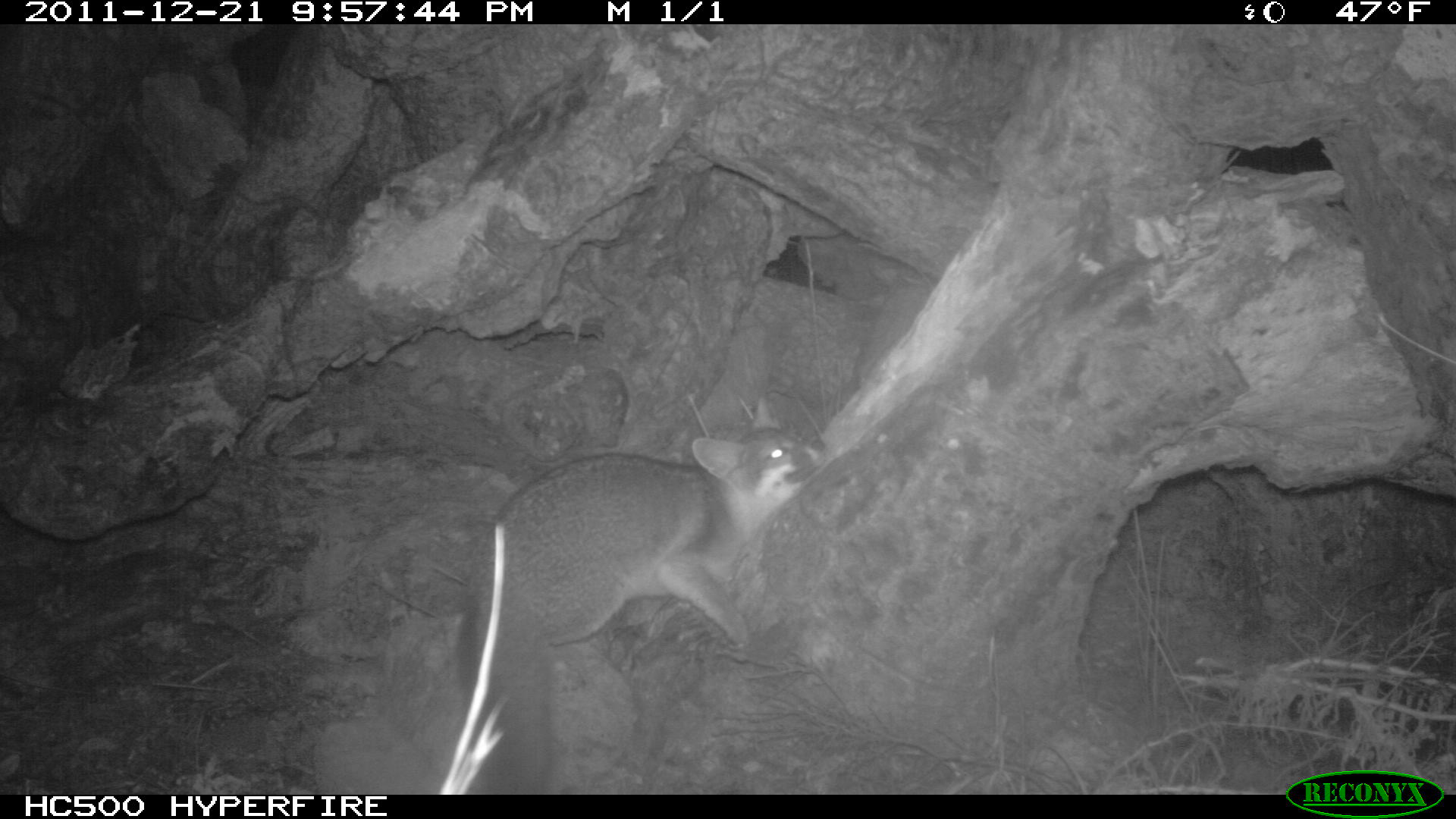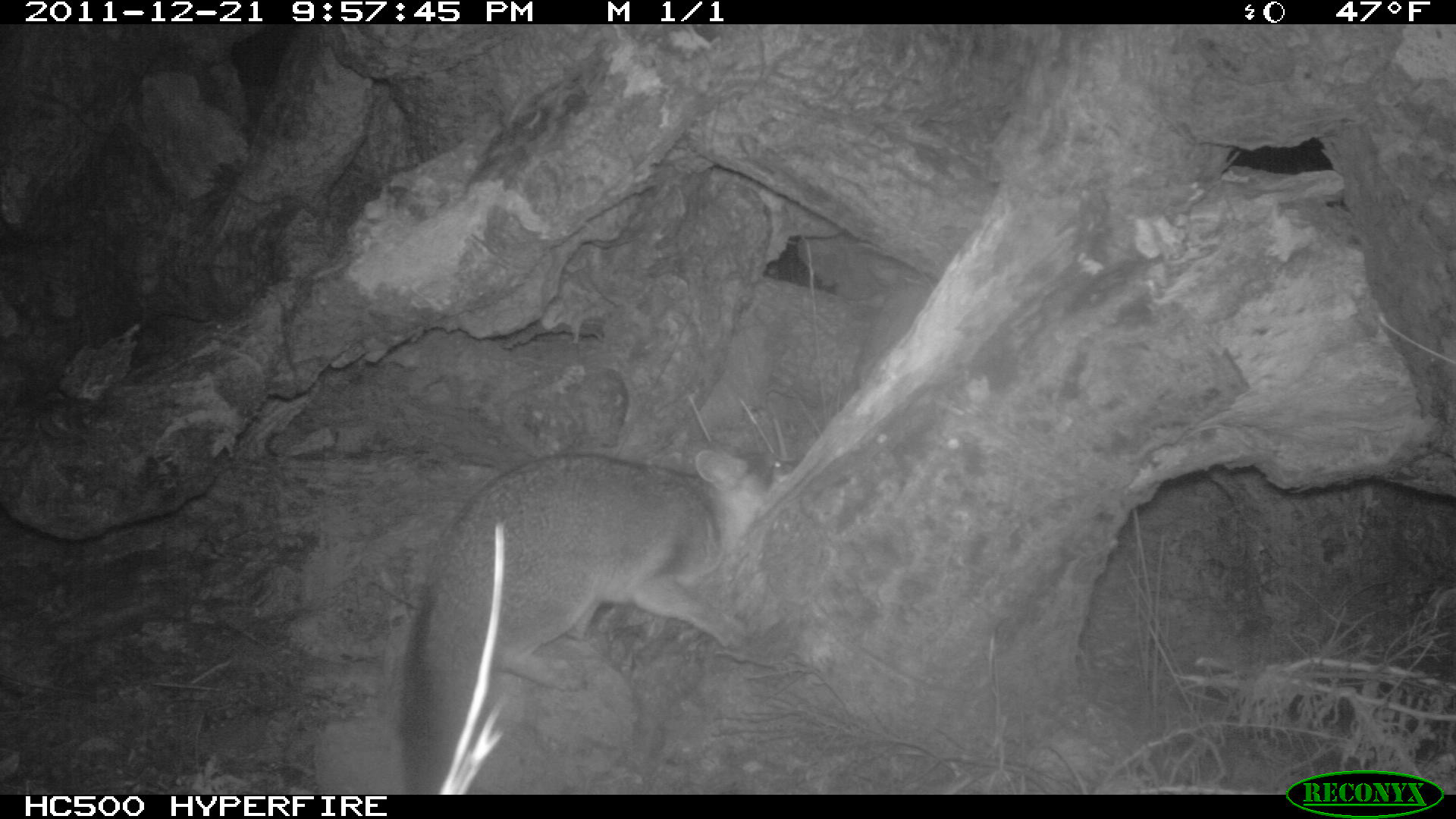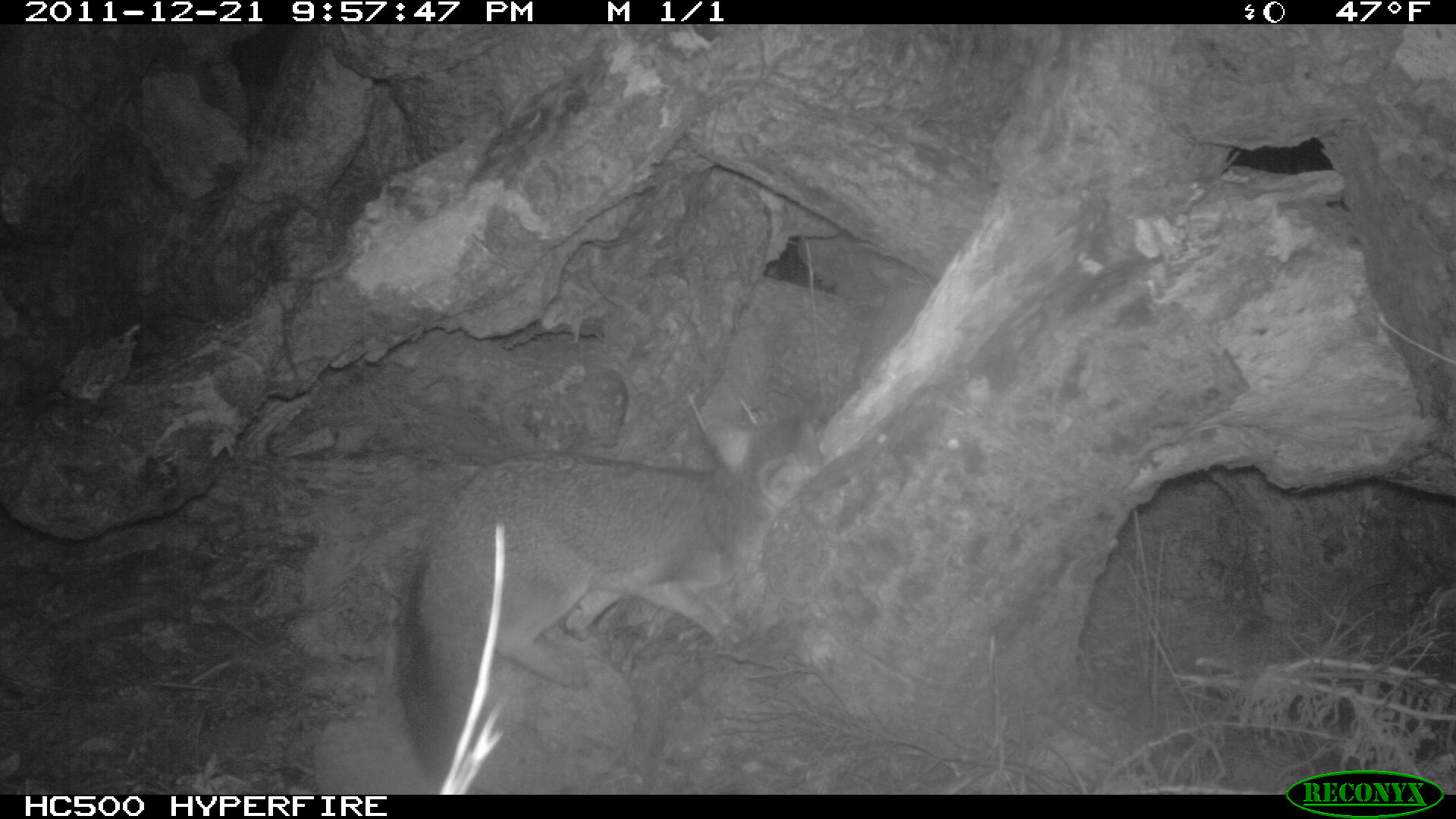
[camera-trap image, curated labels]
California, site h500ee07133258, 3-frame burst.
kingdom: Animalia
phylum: Chordata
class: Mammalia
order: Carnivora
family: Canidae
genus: Urocyon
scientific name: Urocyon littoralis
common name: island fox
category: fox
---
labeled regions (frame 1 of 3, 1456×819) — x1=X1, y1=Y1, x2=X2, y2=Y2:
fox: x1=458, y1=396, x2=824, y2=794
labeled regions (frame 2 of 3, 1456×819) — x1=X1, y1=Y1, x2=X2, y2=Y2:
fox: x1=397, y1=447, x2=802, y2=793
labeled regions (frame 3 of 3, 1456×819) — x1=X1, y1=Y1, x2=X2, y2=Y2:
fox: x1=394, y1=415, x2=830, y2=780